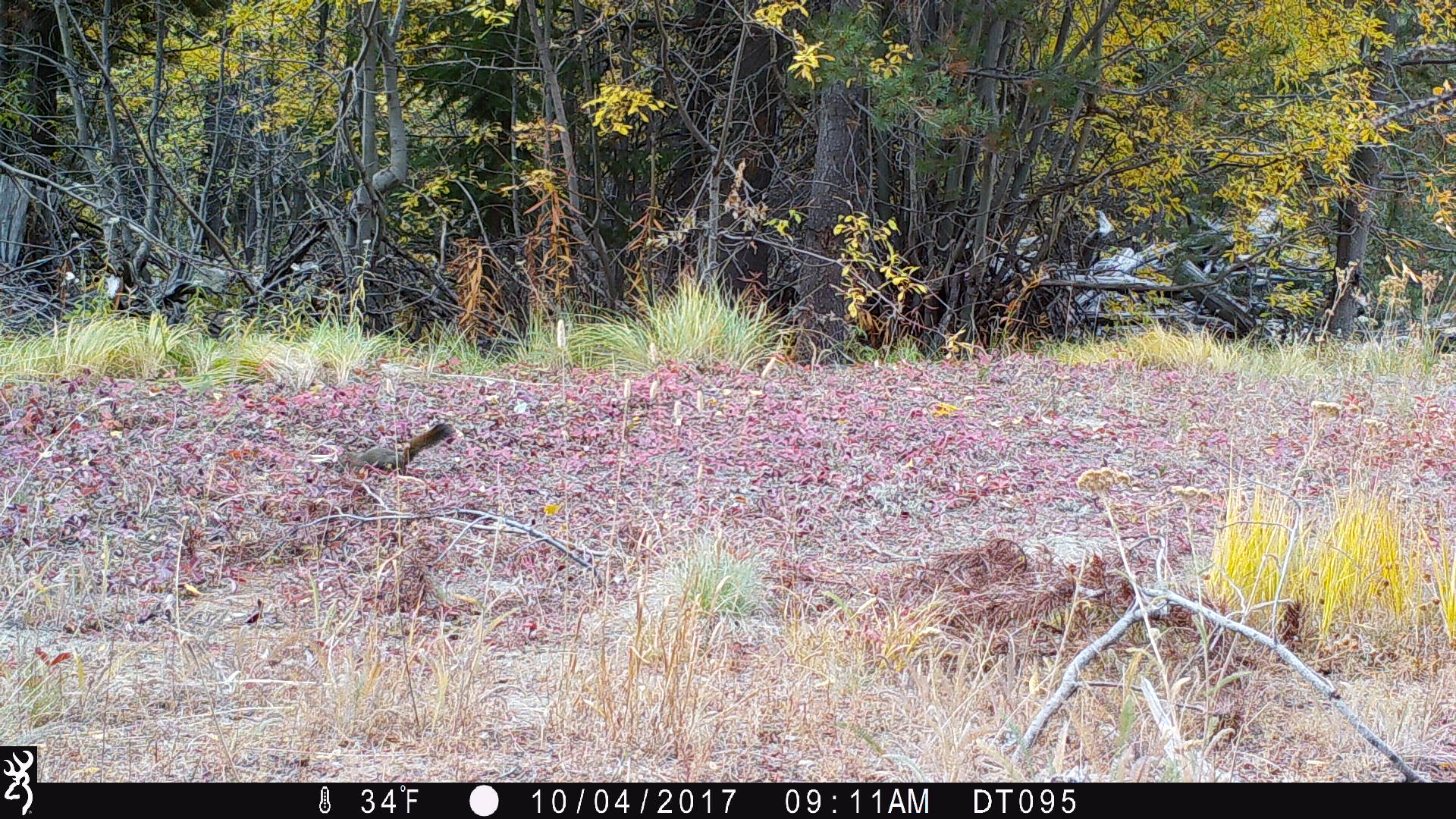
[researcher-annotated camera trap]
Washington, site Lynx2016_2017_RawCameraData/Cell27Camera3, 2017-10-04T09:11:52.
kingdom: Animalia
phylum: Chordata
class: Mammalia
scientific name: Mammalia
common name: small mammal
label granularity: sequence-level